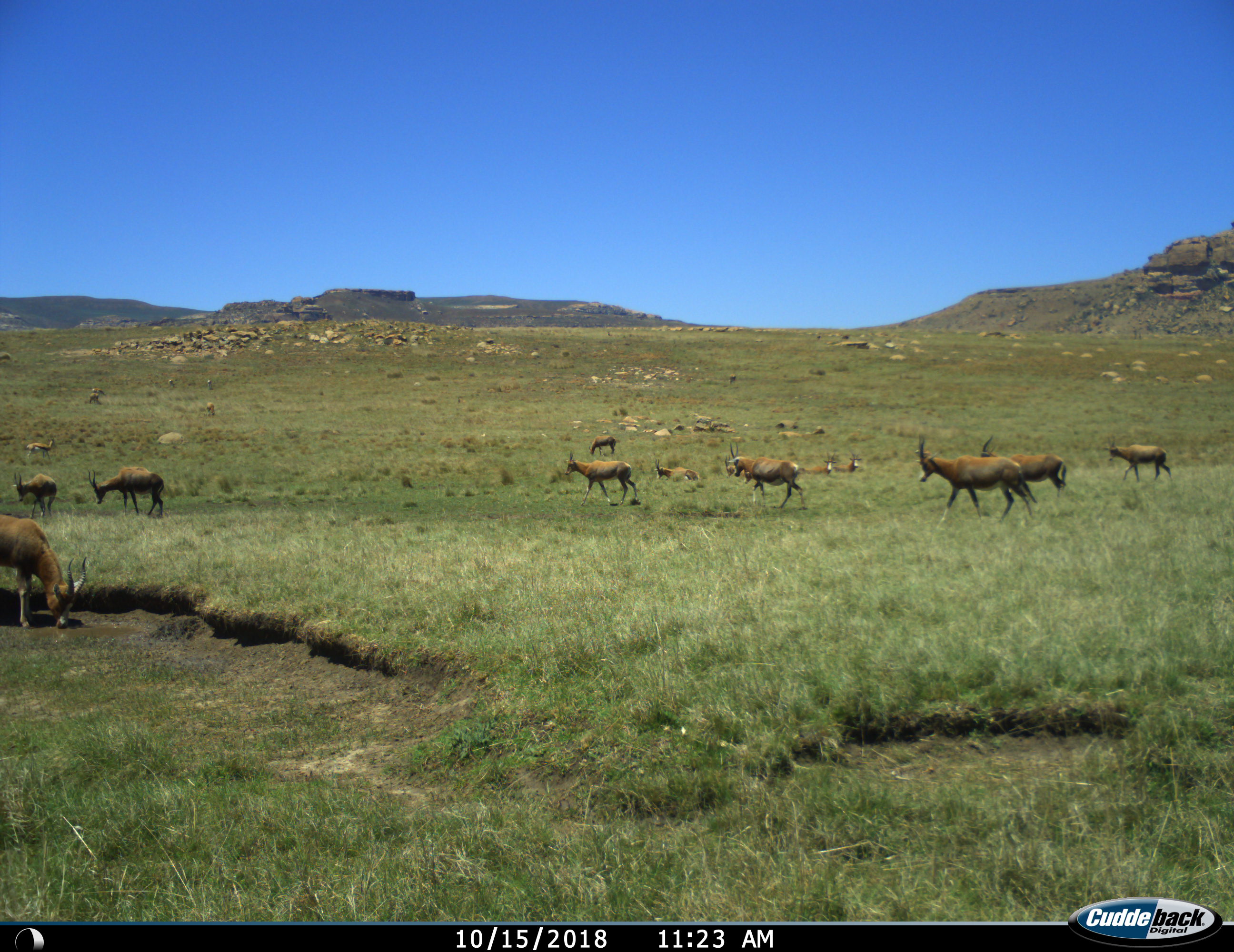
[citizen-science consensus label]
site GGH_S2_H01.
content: unidentified animal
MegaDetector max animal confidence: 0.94